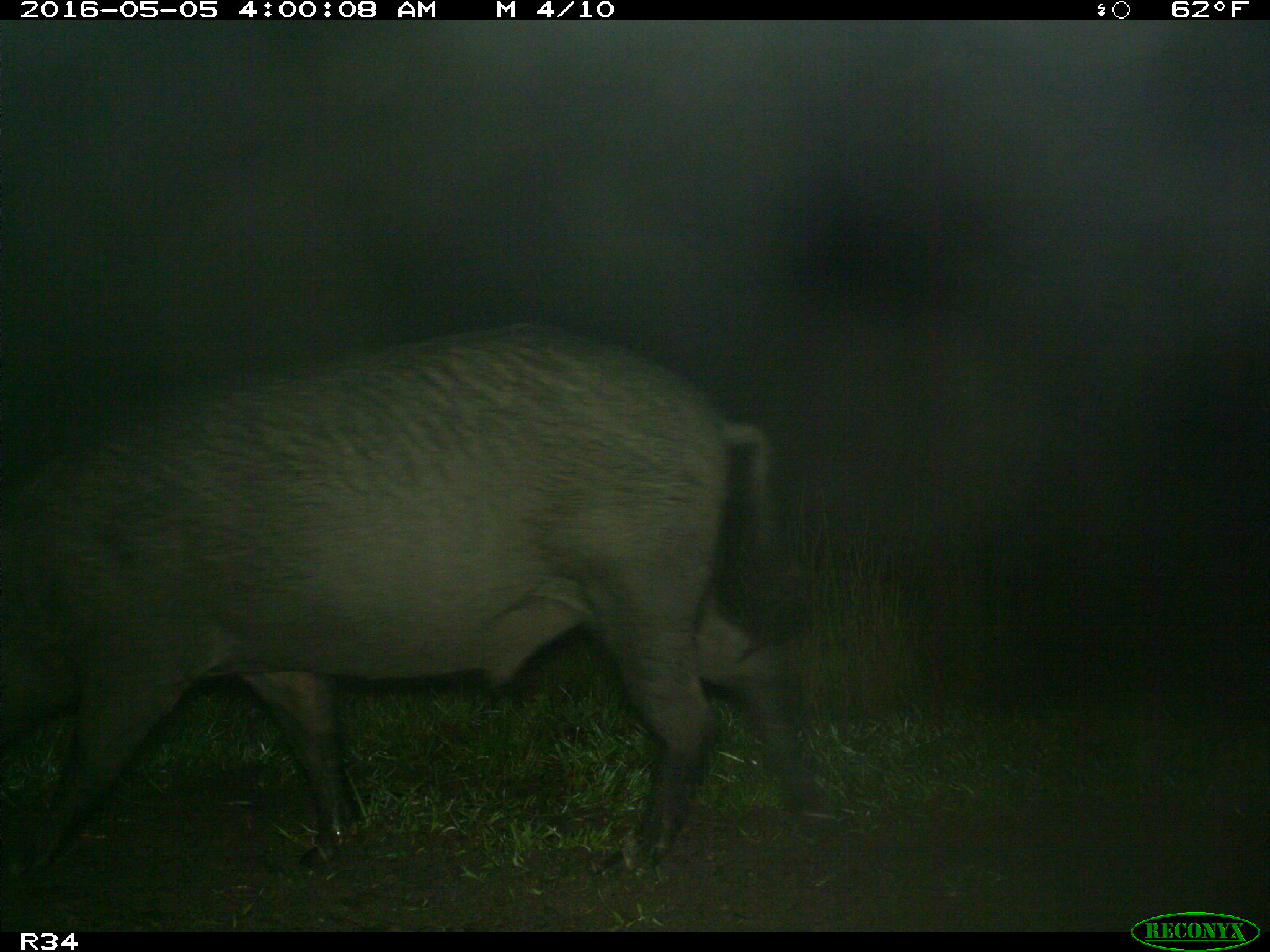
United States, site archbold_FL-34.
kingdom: Animalia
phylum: Chordata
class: Mammalia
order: Artiodactyla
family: Suidae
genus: Sus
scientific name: Sus scrofa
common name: wild boar